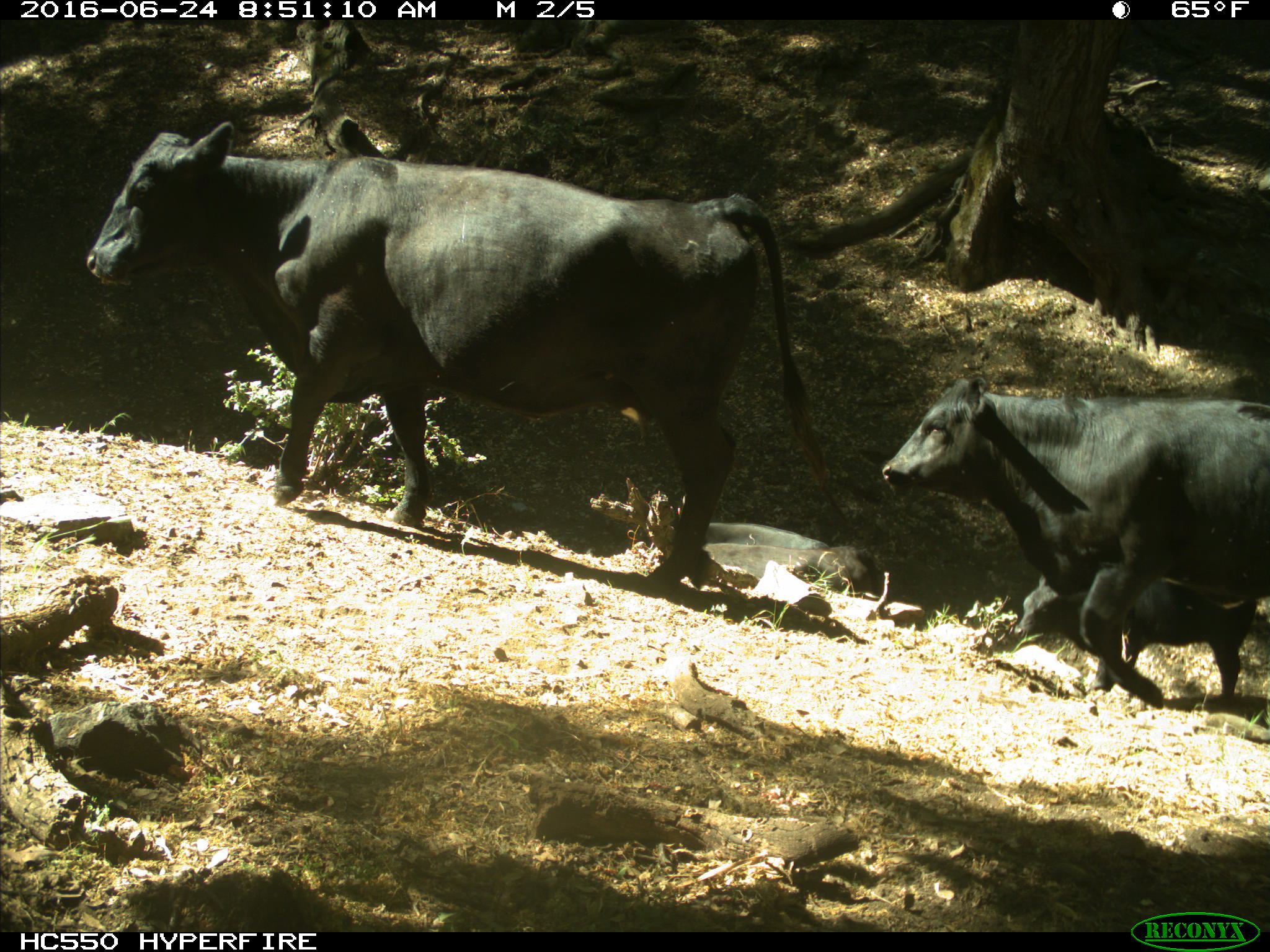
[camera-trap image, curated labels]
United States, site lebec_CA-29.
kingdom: Animalia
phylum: Chordata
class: Mammalia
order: Artiodactyla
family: Bovidae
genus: Bos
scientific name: Bos taurus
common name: domestic cow